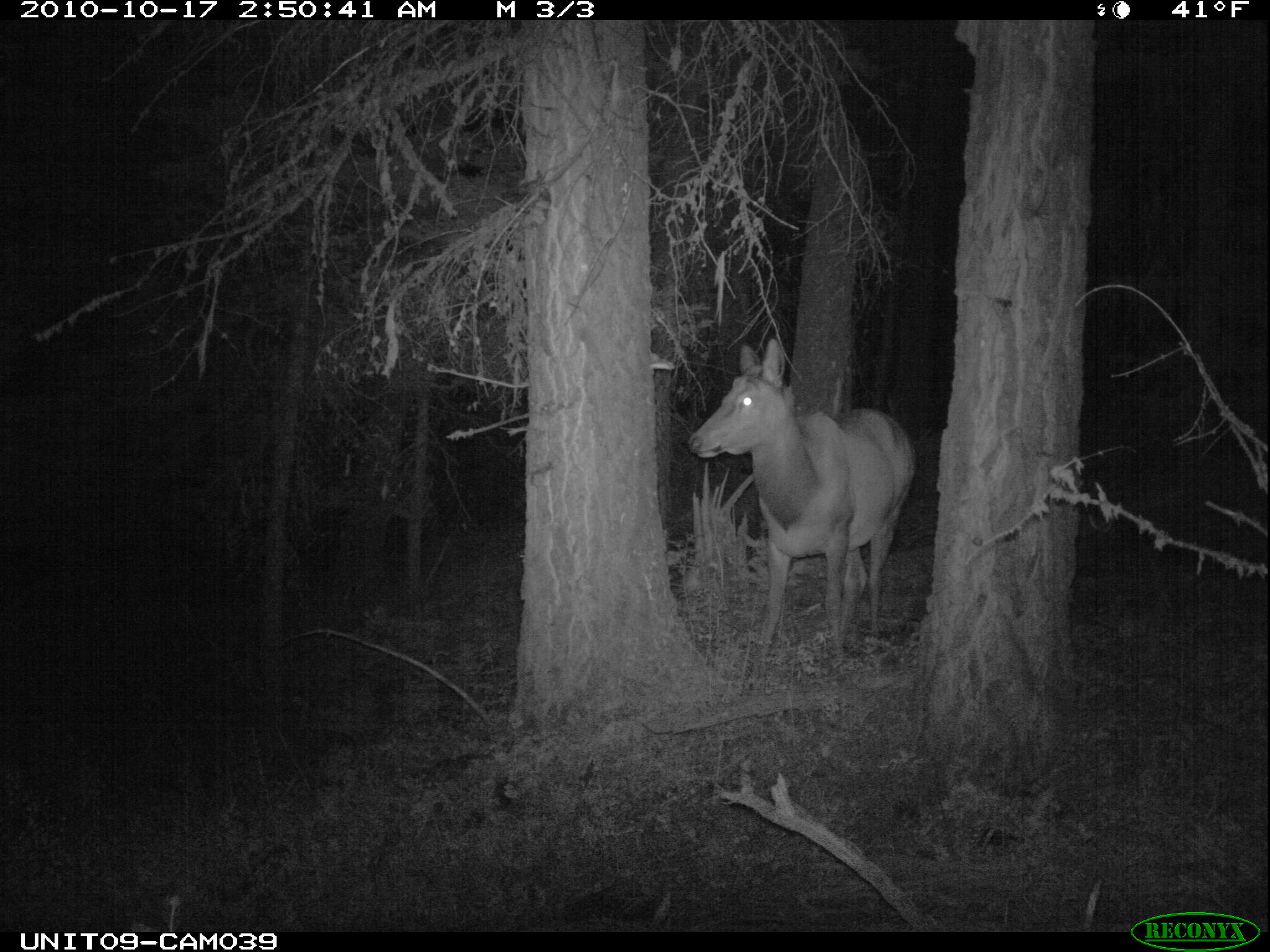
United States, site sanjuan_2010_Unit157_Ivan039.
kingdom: Animalia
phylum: Chordata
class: Mammalia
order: Artiodactyla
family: Cervidae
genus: Cervus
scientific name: Cervus elaphus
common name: red deer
Cervus elaphus (red deer).